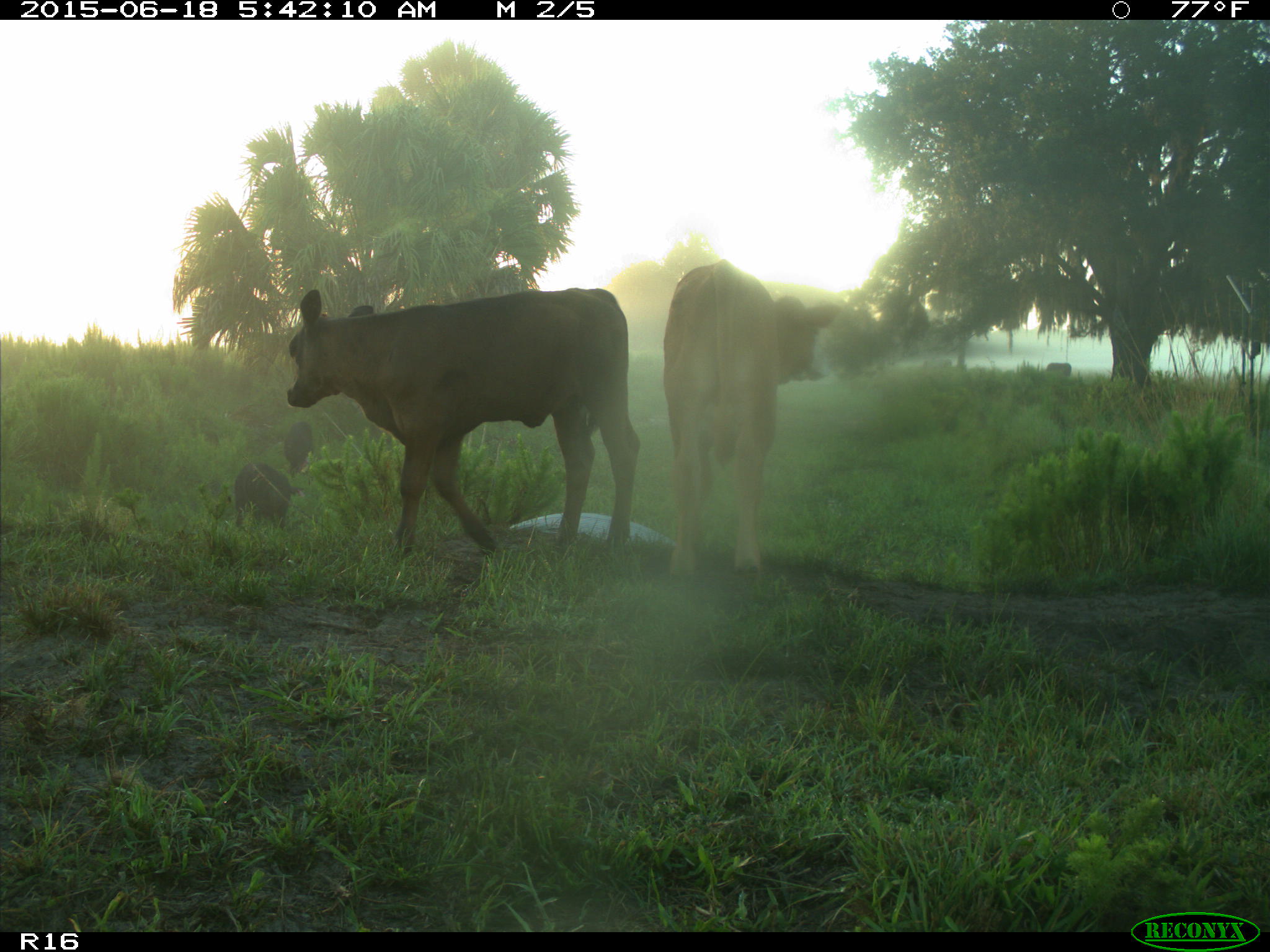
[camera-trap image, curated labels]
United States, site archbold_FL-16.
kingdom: Animalia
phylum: Chordata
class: Mammalia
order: Artiodactyla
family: Suidae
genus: Sus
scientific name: Sus scrofa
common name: wild boar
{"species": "Sus scrofa (wild boar)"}